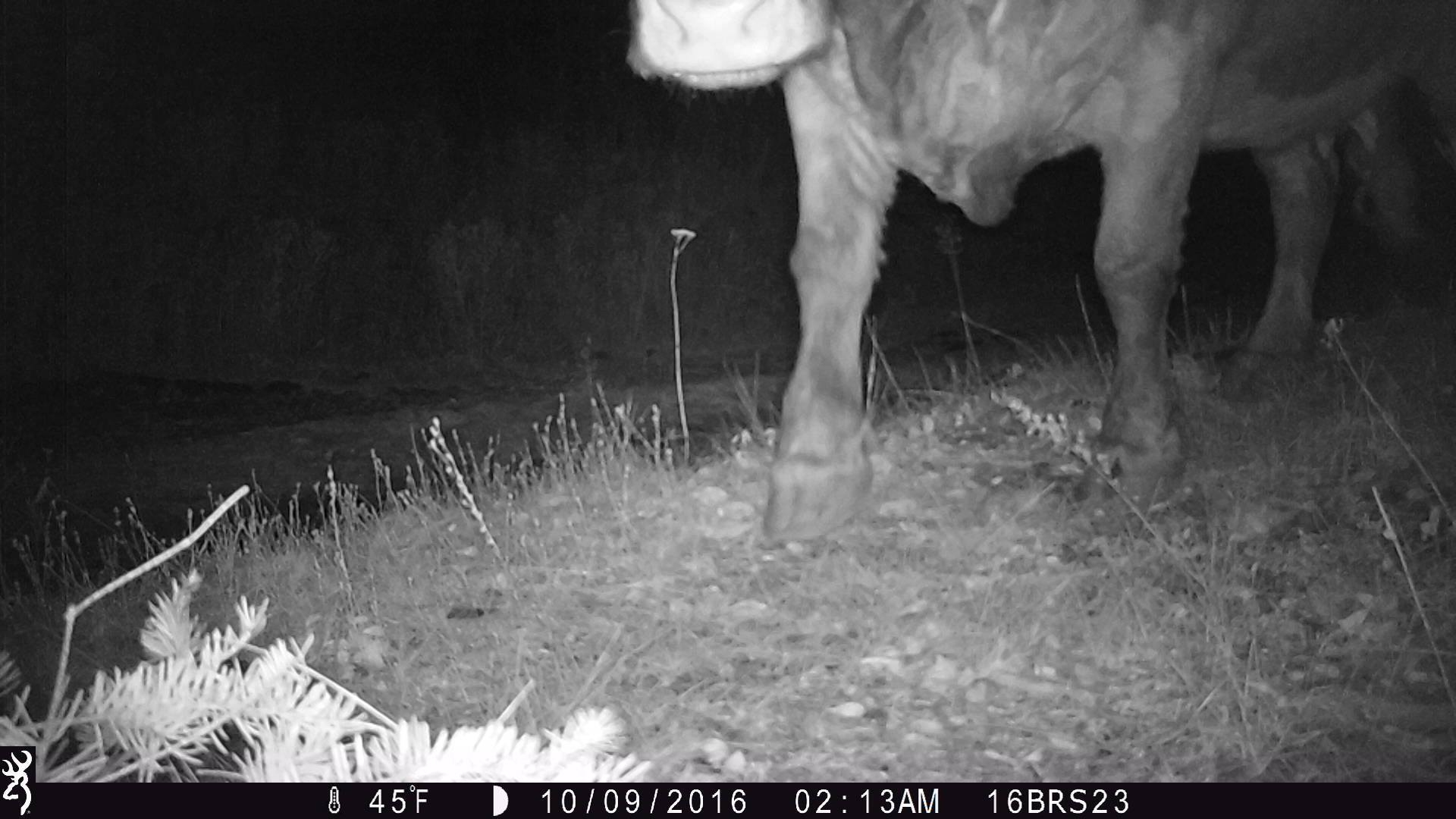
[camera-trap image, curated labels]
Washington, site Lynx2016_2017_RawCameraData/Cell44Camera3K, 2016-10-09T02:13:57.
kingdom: Animalia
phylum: Chordata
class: Mammalia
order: Artiodactyla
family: Bovidae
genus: Bos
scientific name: Bos taurus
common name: domestic cattle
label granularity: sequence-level